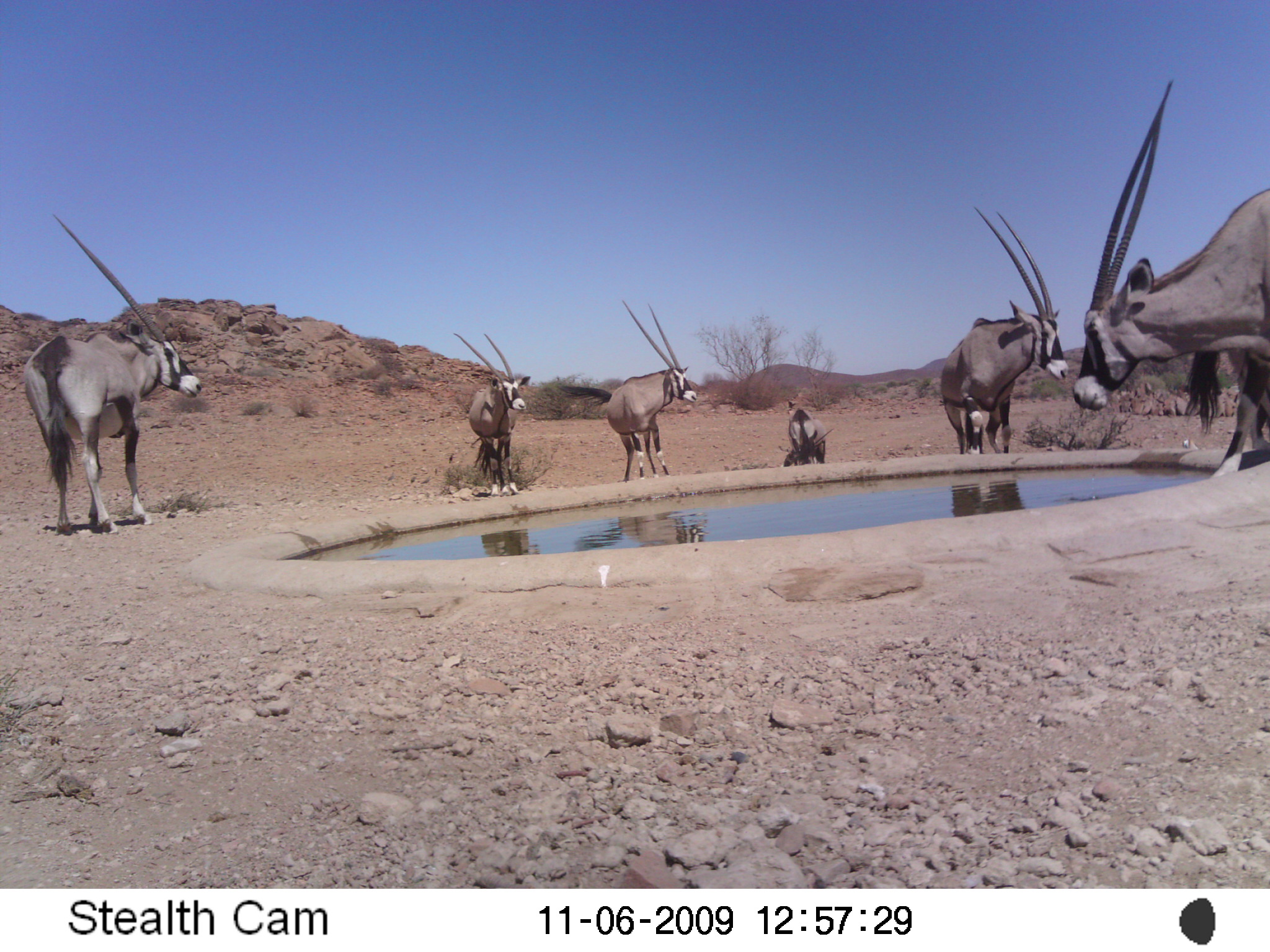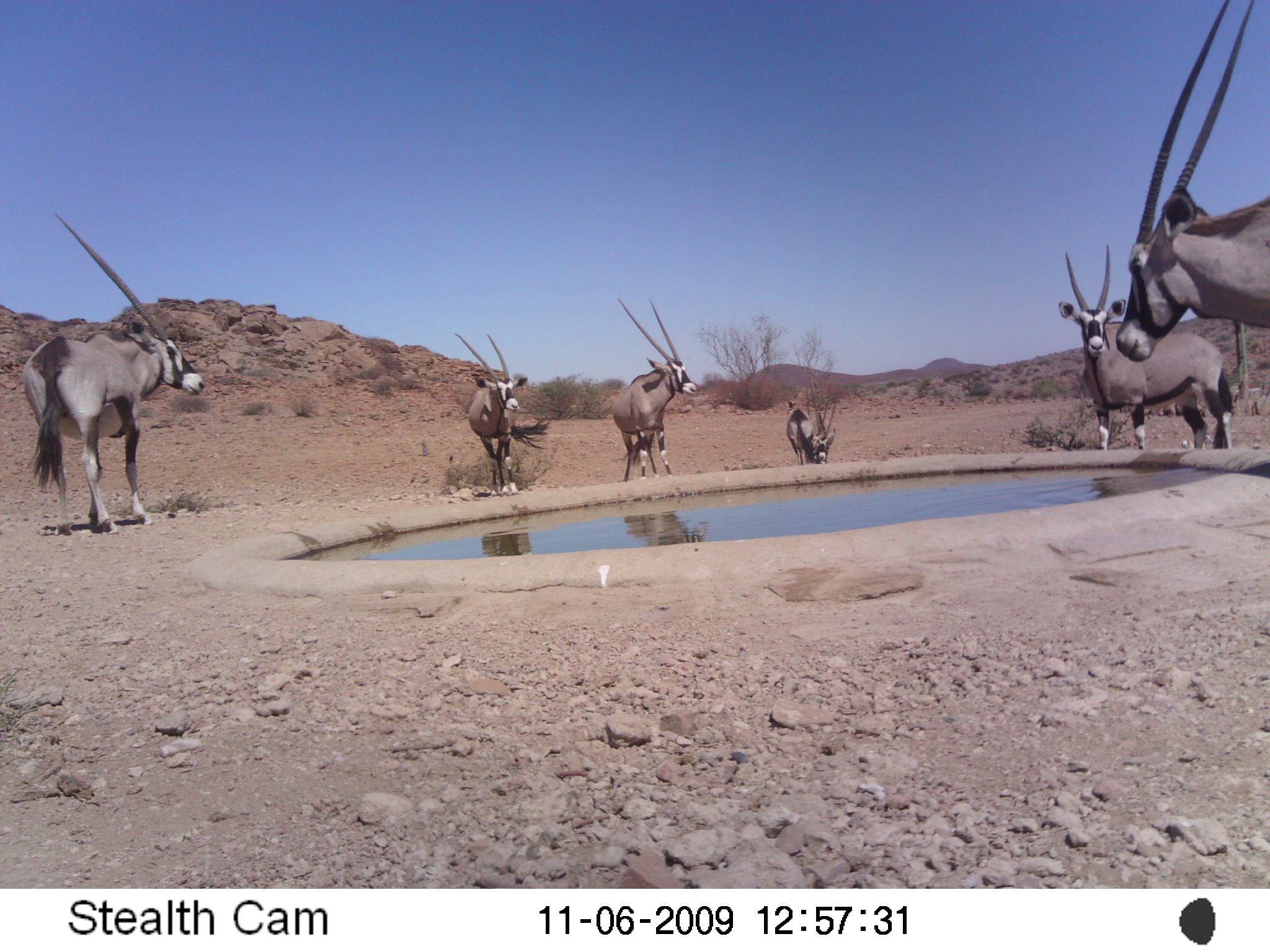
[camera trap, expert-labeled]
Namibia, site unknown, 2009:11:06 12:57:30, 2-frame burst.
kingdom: Animalia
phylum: Chordata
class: Mammalia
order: Artiodactyla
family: Bovidae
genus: Oryx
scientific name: Oryx gazella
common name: gemsbok